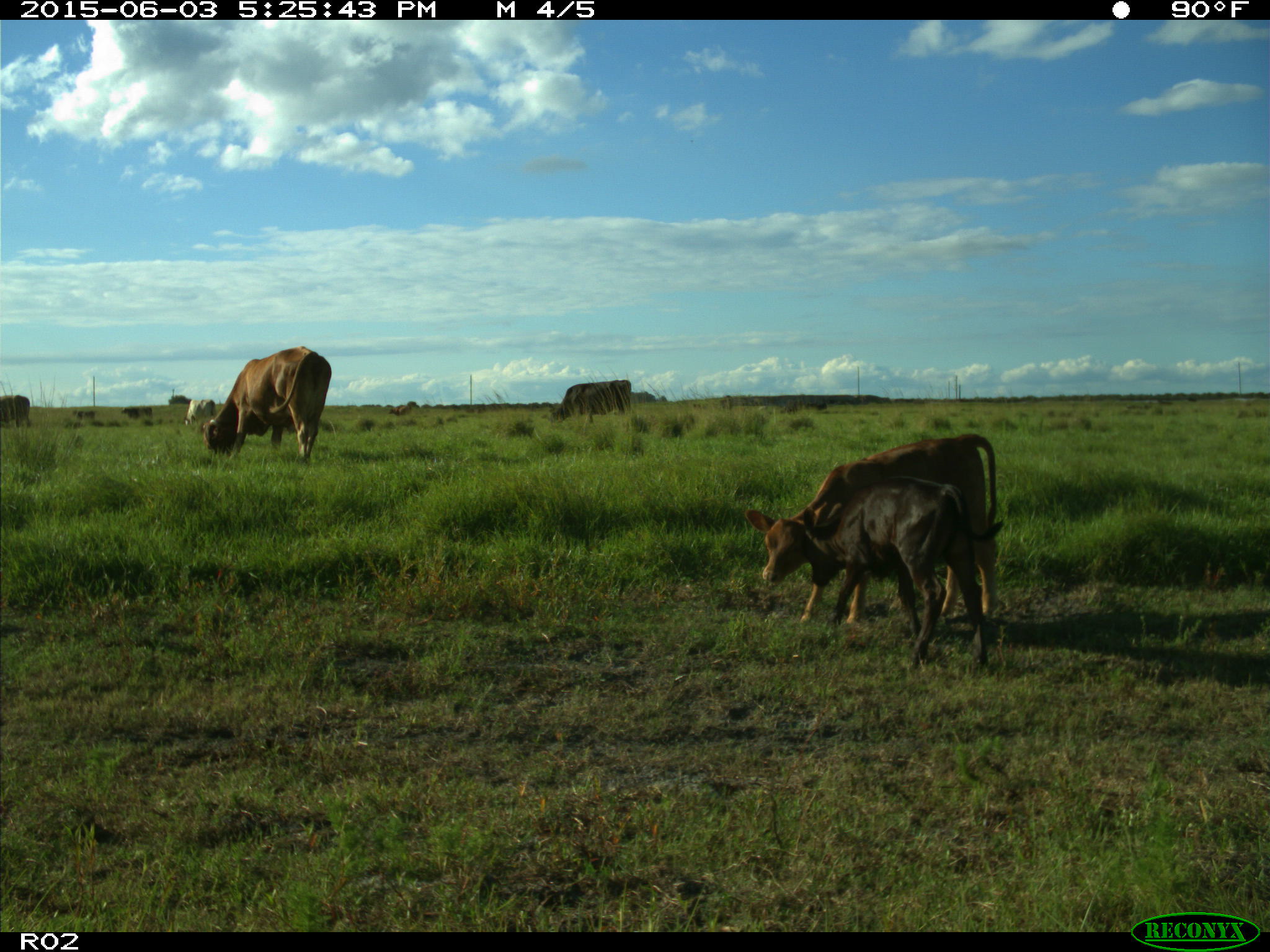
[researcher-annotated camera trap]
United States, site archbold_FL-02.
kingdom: Animalia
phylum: Chordata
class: Mammalia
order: Artiodactyla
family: Bovidae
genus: Bos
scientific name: Bos taurus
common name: domestic cow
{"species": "Bos taurus (domestic cow)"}